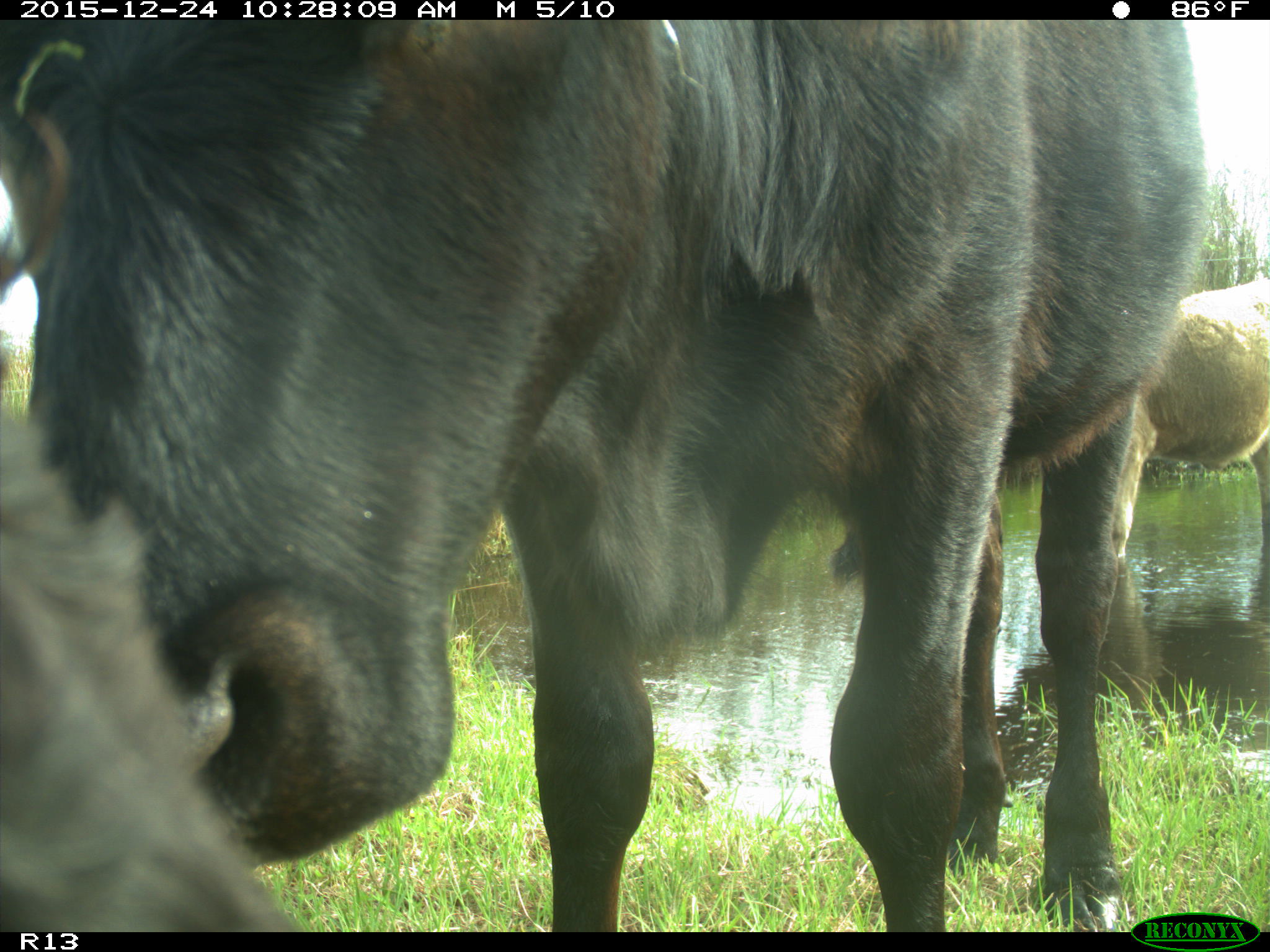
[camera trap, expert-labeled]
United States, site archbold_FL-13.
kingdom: Animalia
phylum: Chordata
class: Mammalia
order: Artiodactyla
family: Bovidae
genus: Bos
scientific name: Bos taurus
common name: domestic cow